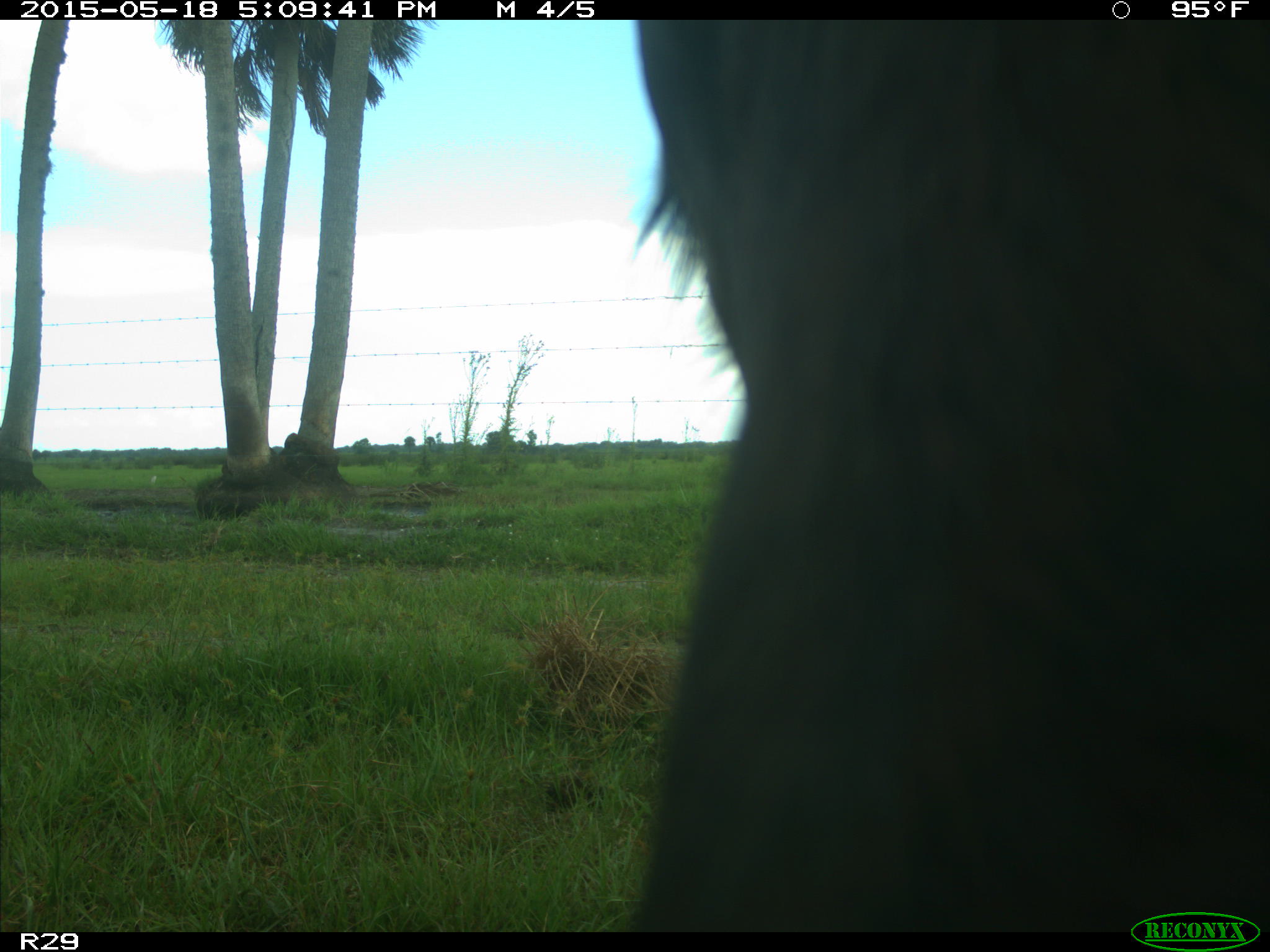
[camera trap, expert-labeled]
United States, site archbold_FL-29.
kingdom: Animalia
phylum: Chordata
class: Mammalia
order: Artiodactyla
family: Bovidae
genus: Bos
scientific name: Bos taurus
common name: domestic cow